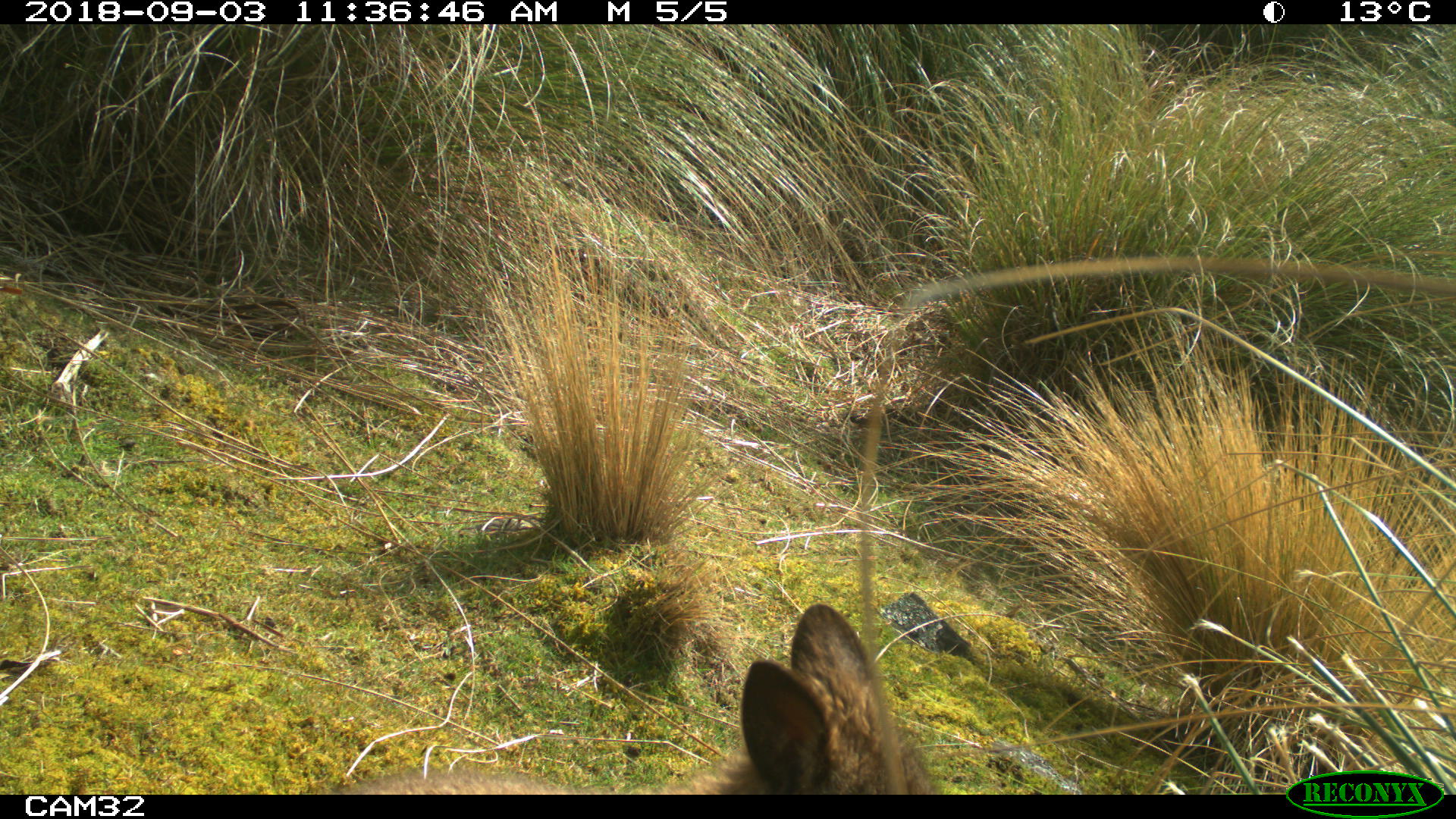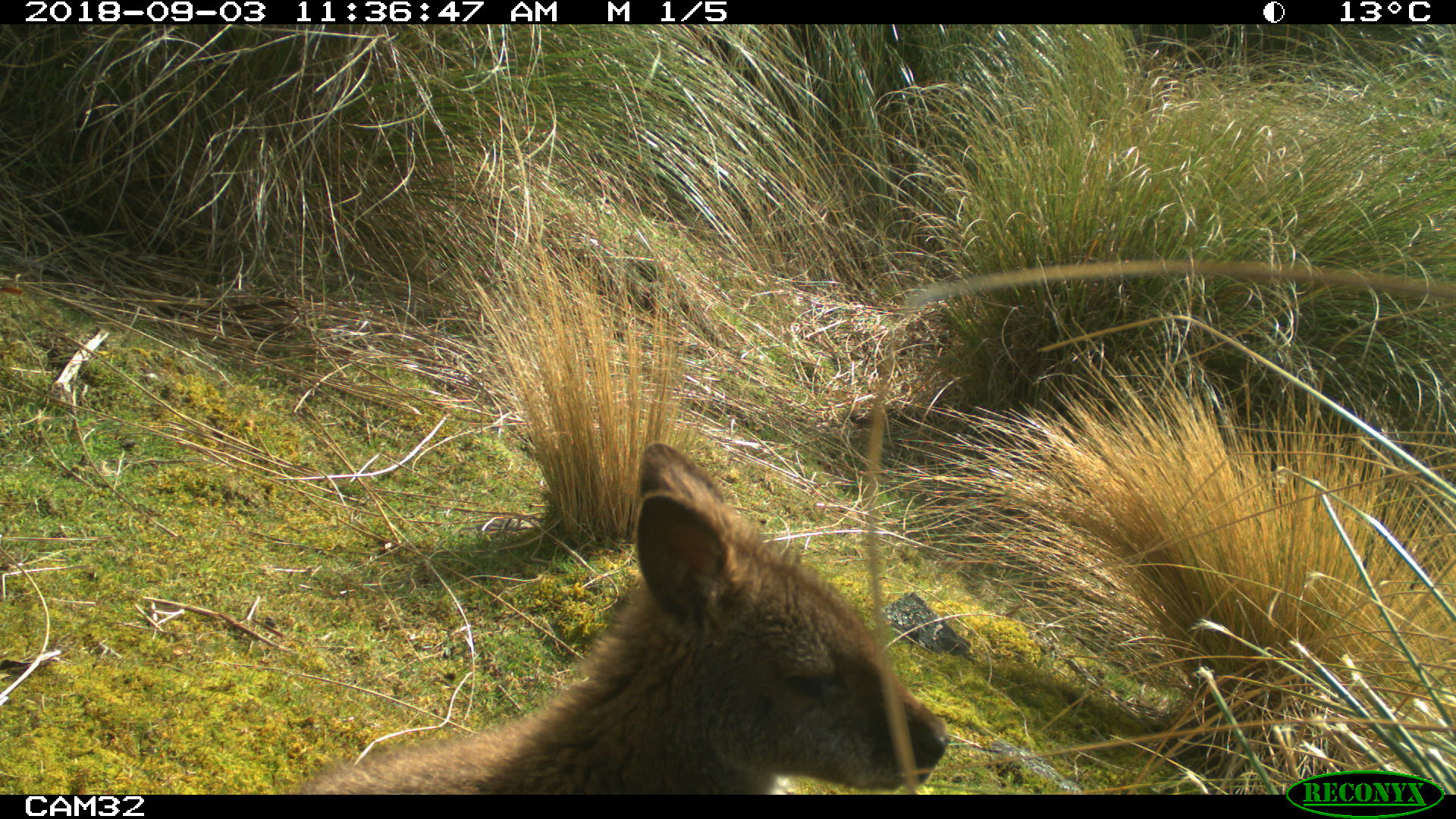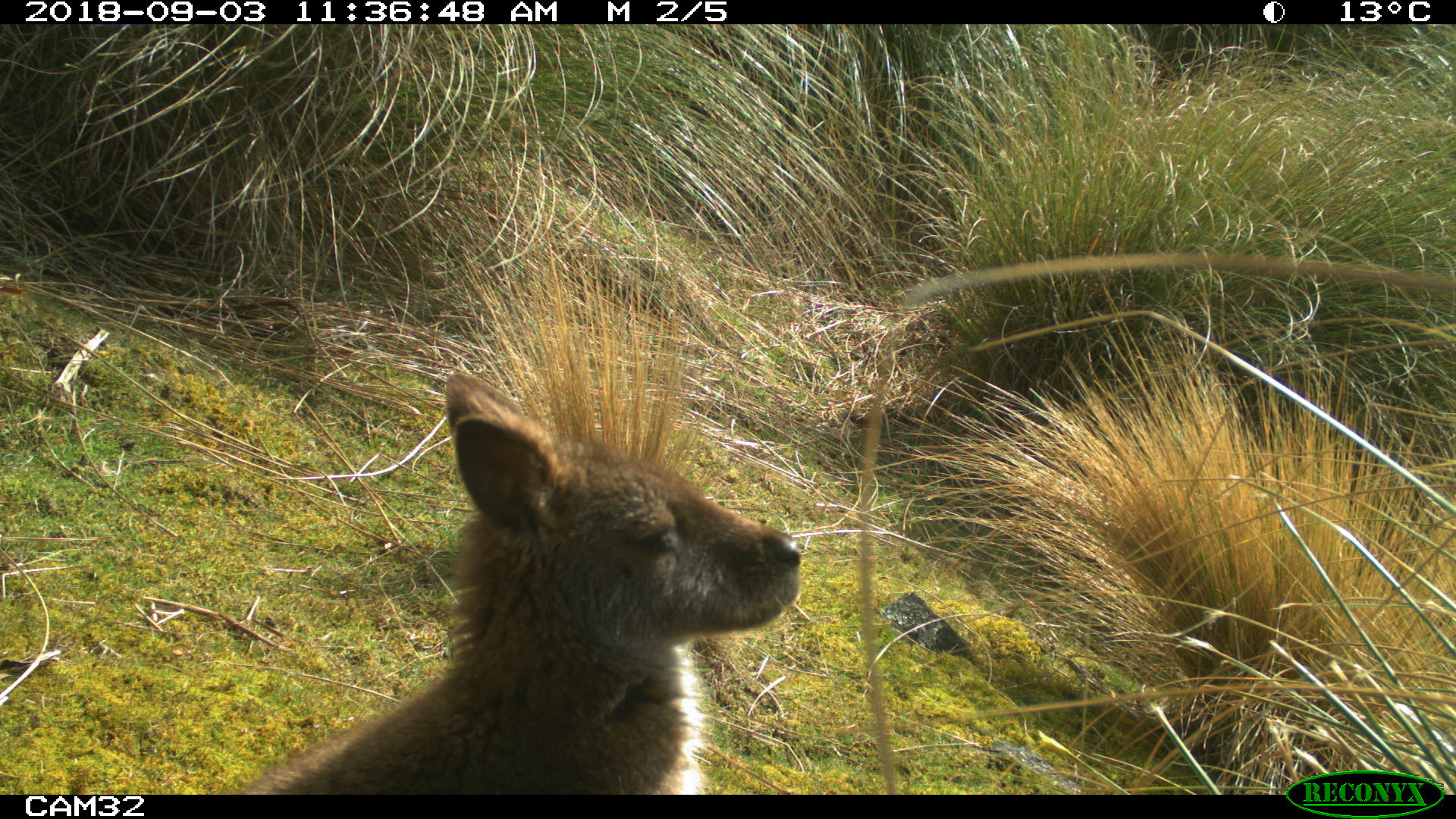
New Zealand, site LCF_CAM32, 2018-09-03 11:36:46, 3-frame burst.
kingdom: Animalia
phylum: Chordata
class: Mammalia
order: Diprotodontia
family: Macropodidae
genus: Notamacropus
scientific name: Notamacropus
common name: wallaby